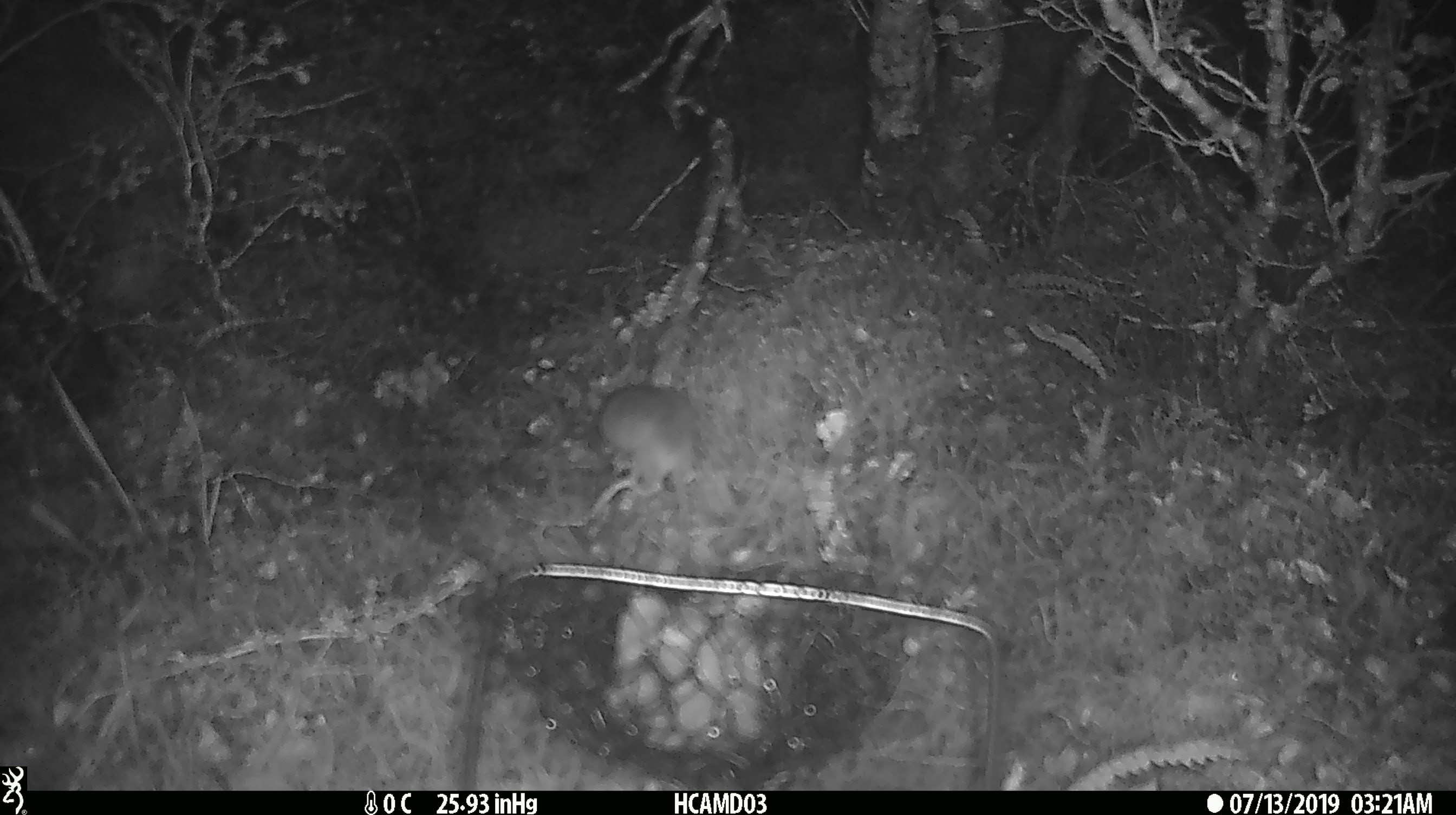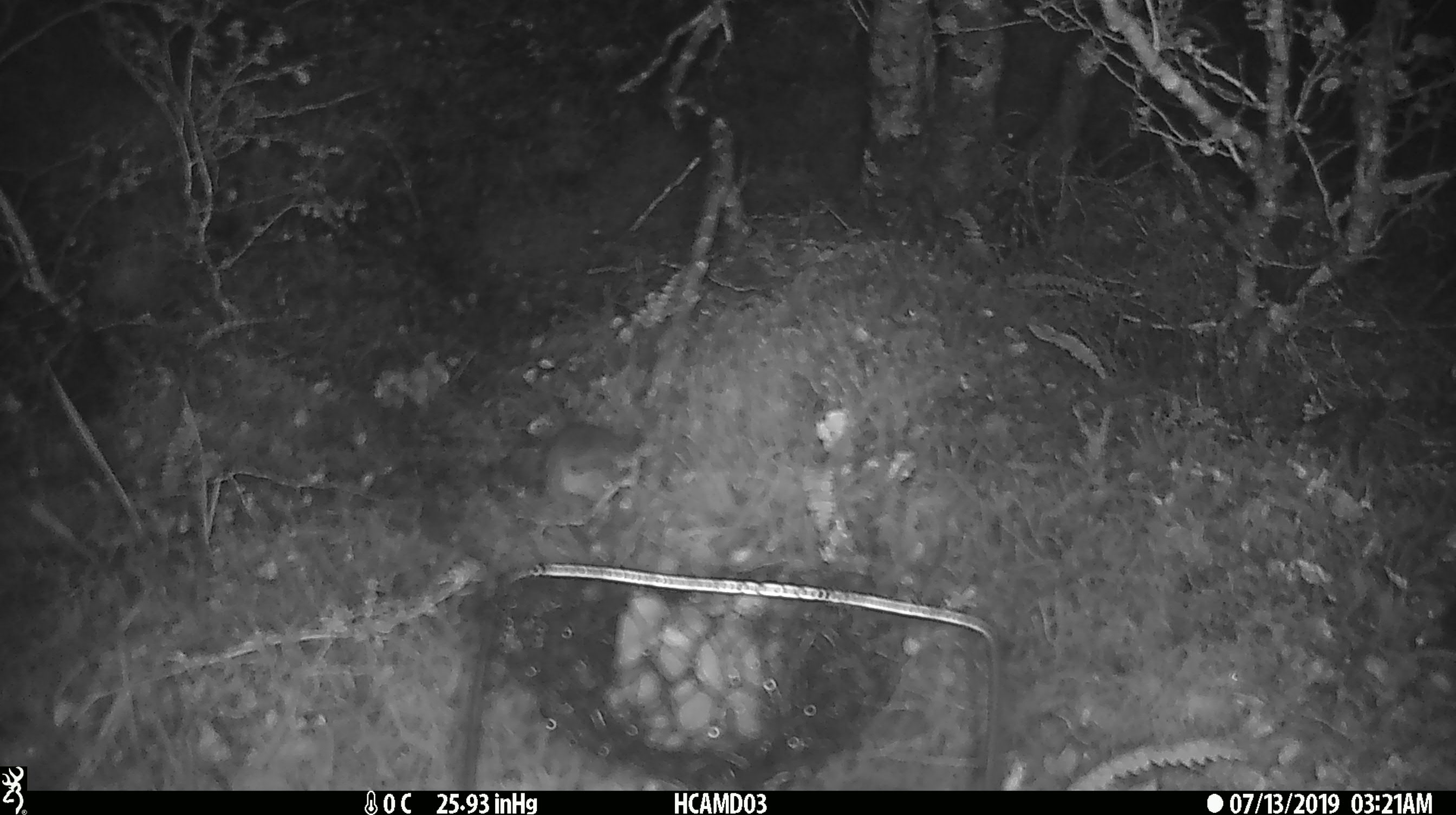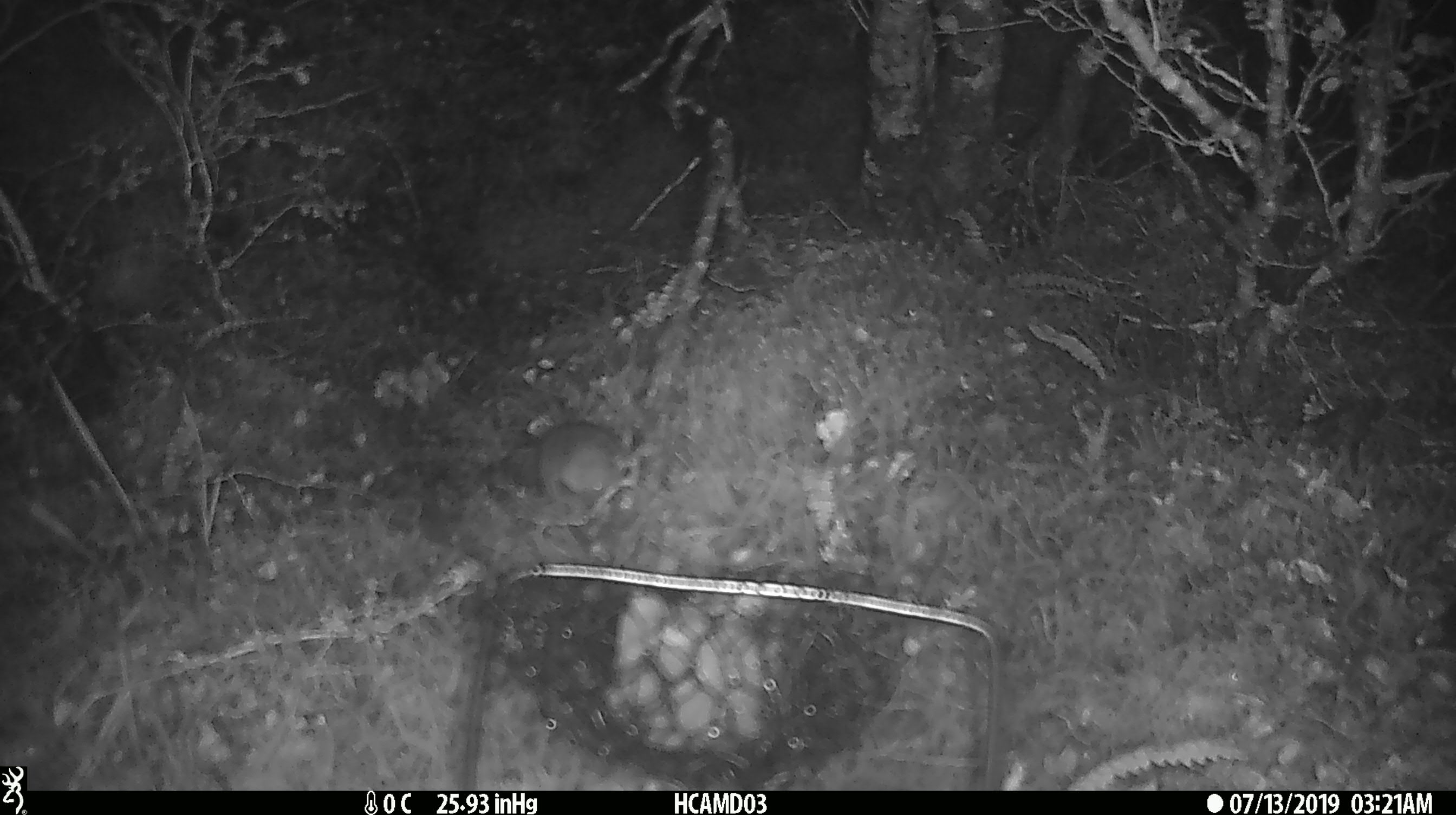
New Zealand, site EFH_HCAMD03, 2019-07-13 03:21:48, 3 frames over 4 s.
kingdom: Animalia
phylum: Chordata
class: Mammalia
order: Rodentia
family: Muridae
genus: Mus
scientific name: Mus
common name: mouse